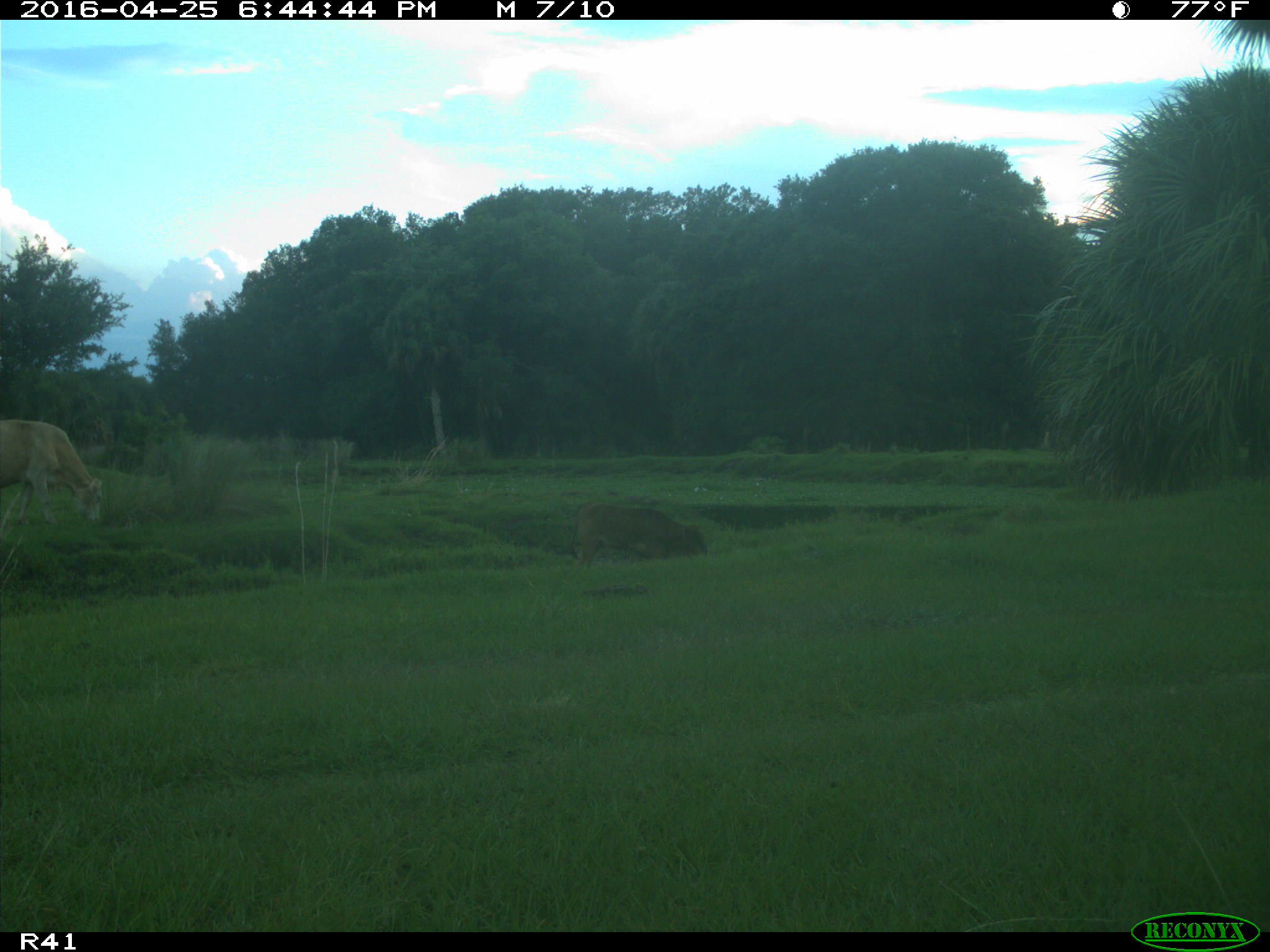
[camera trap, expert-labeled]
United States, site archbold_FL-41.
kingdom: Animalia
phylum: Chordata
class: Mammalia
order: Artiodactyla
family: Bovidae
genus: Bos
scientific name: Bos taurus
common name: domestic cow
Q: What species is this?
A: Bos taurus (domestic cow).